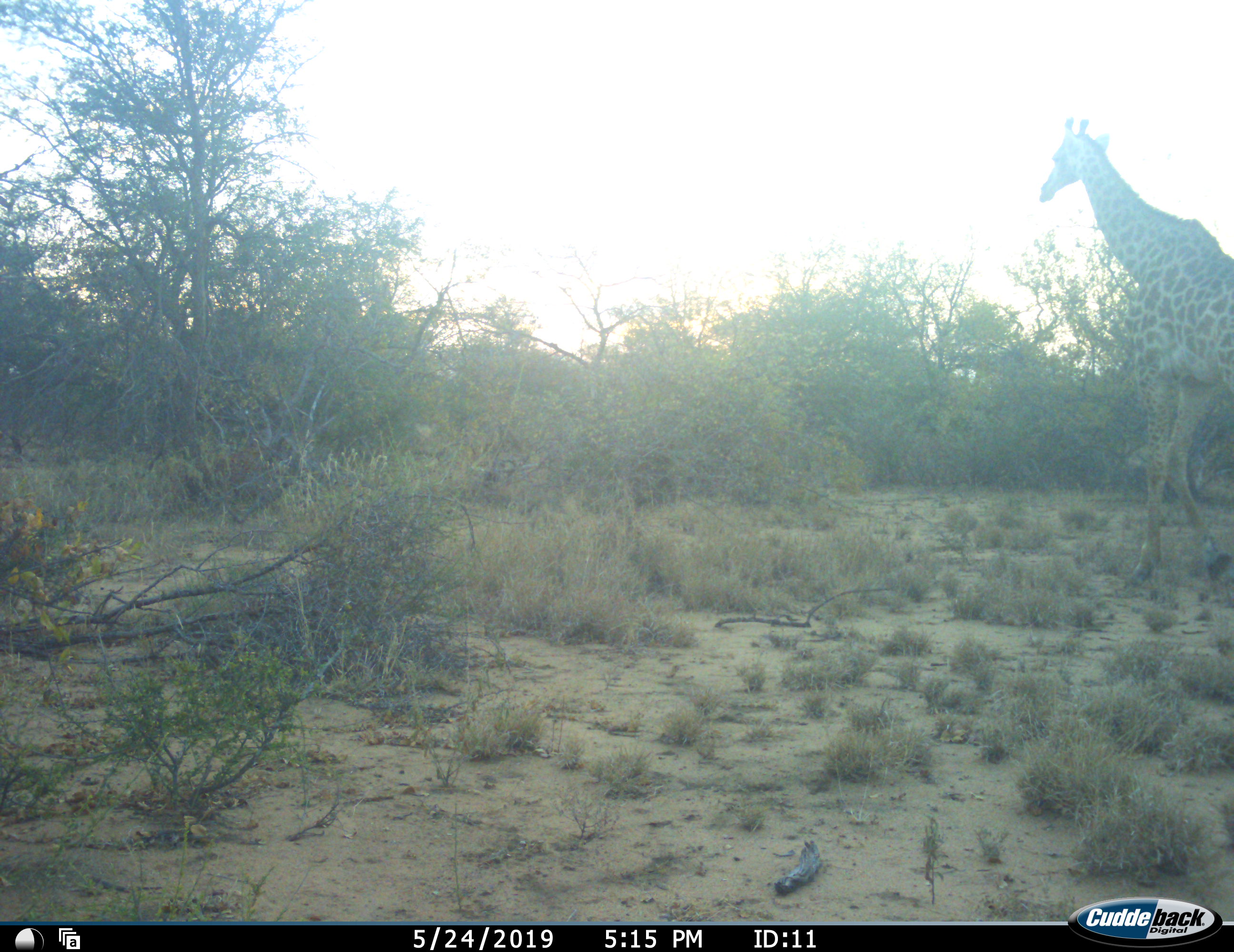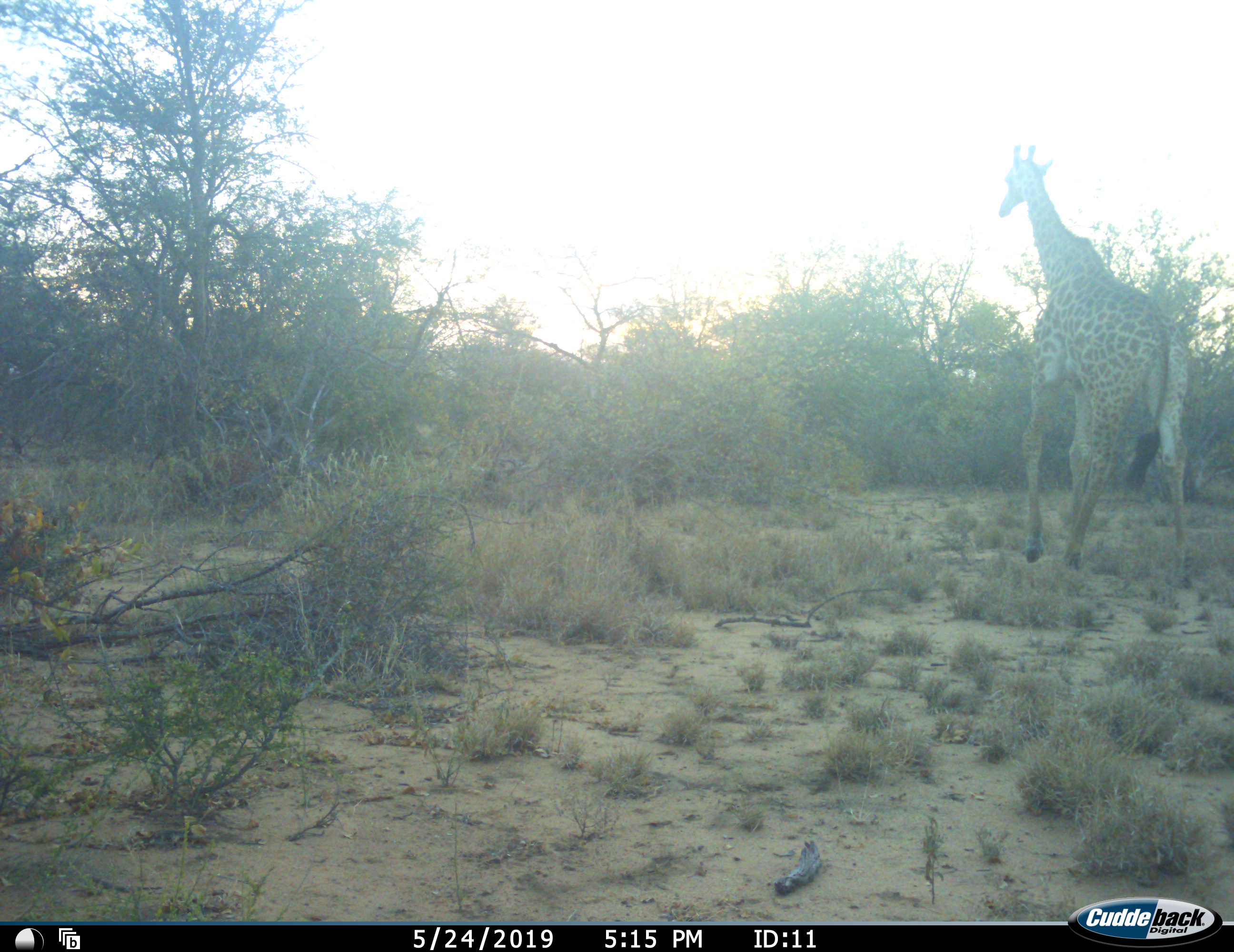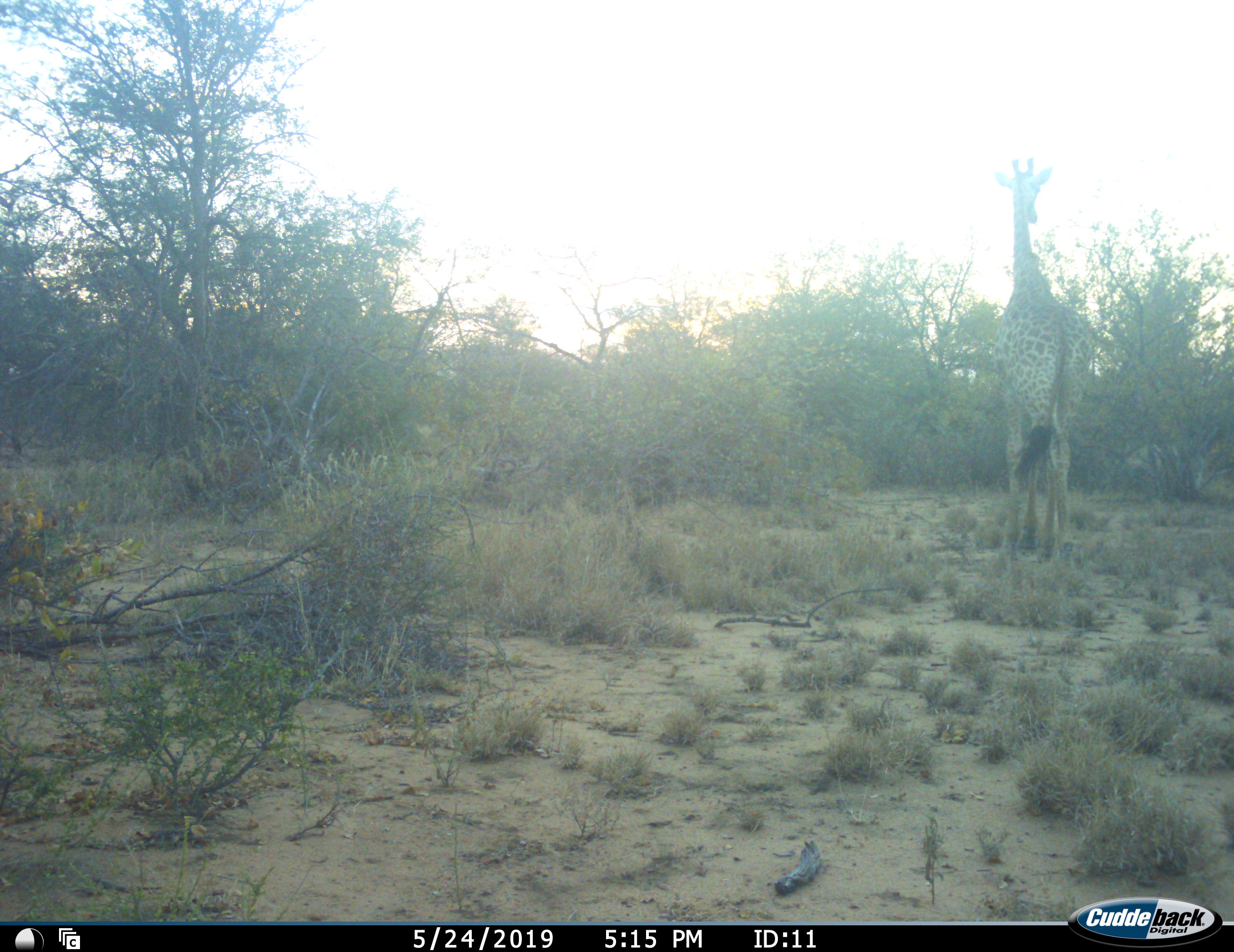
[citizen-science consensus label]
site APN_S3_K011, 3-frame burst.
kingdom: Animalia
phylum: Chordata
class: Mammalia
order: Artiodactyla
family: Giraffidae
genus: Giraffa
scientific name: Giraffa camelopardalis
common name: giraffe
Giraffe (Giraffa camelopardalis), count 1. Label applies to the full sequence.